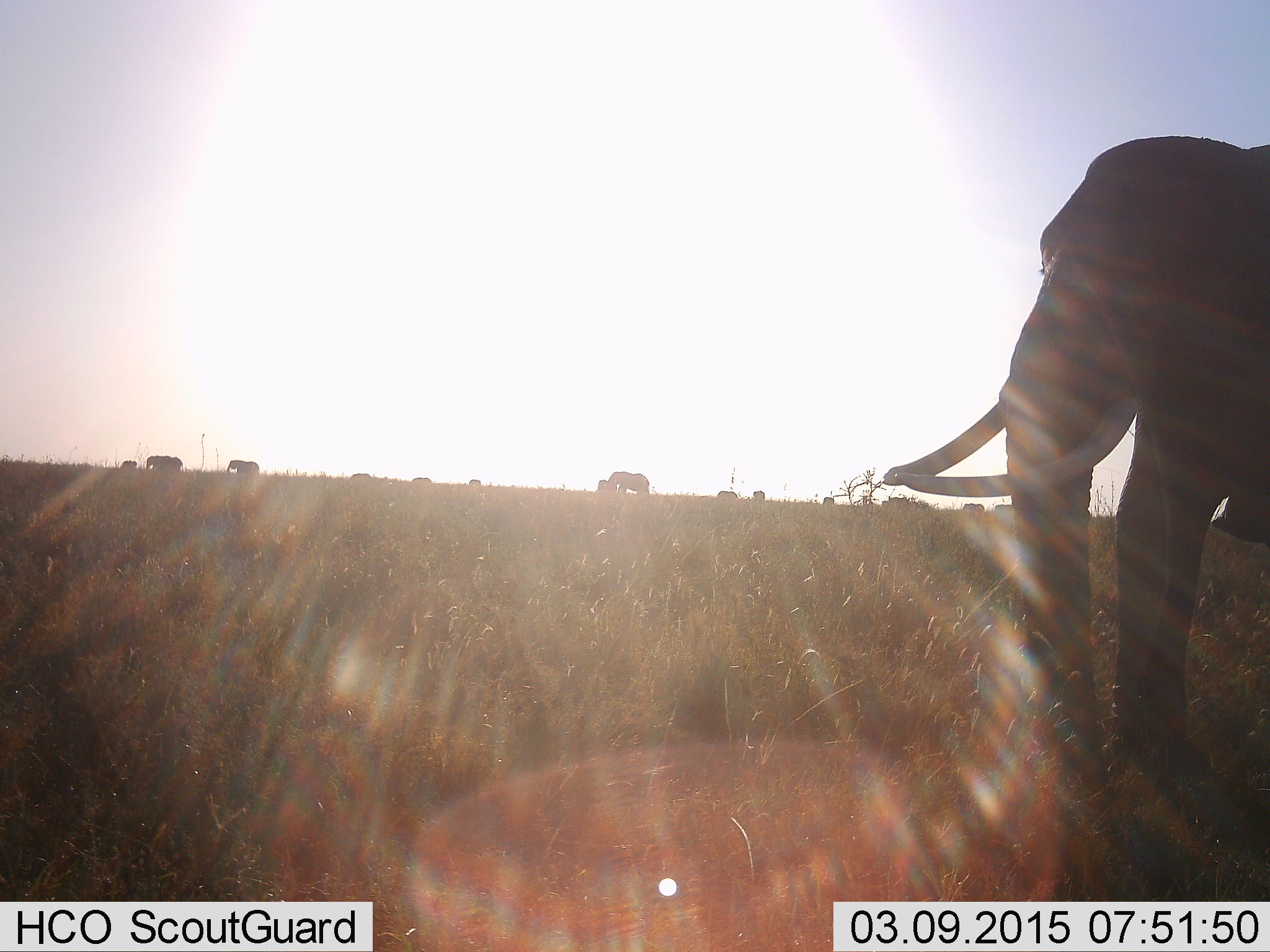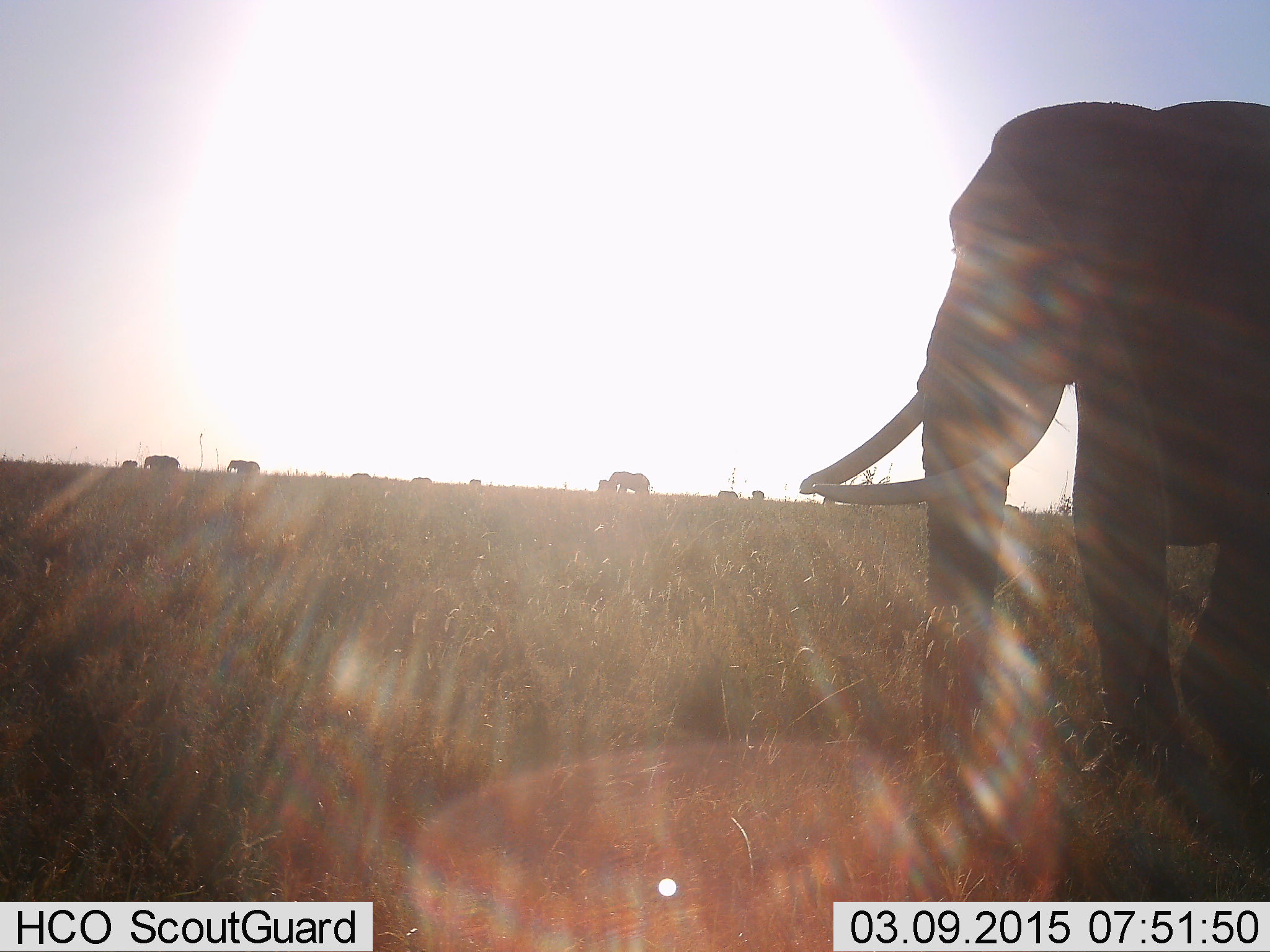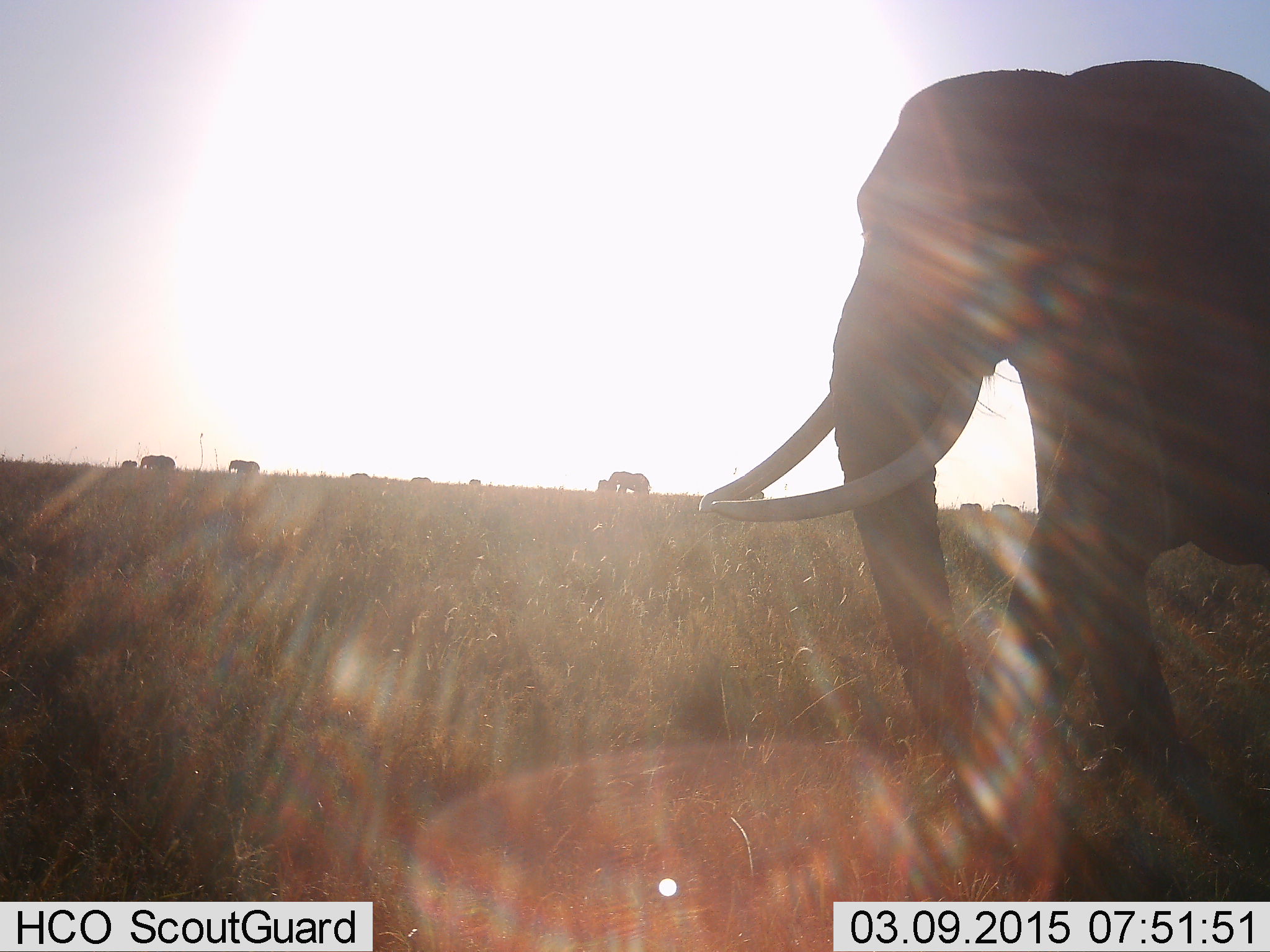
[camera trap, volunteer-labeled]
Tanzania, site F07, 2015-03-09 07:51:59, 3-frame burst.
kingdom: Animalia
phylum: Chordata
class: Mammalia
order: Proboscidea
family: Elephantidae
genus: Loxodonta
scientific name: Loxodonta africana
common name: african bush elephant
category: elephant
Elephant (african bush elephant) (Loxodonta africana), count 4. Behavior (volunteer vote fractions): standing 50%, resting 0%, moving 90%, interacting 0%. Young present (vote fraction): 10%. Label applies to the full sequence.